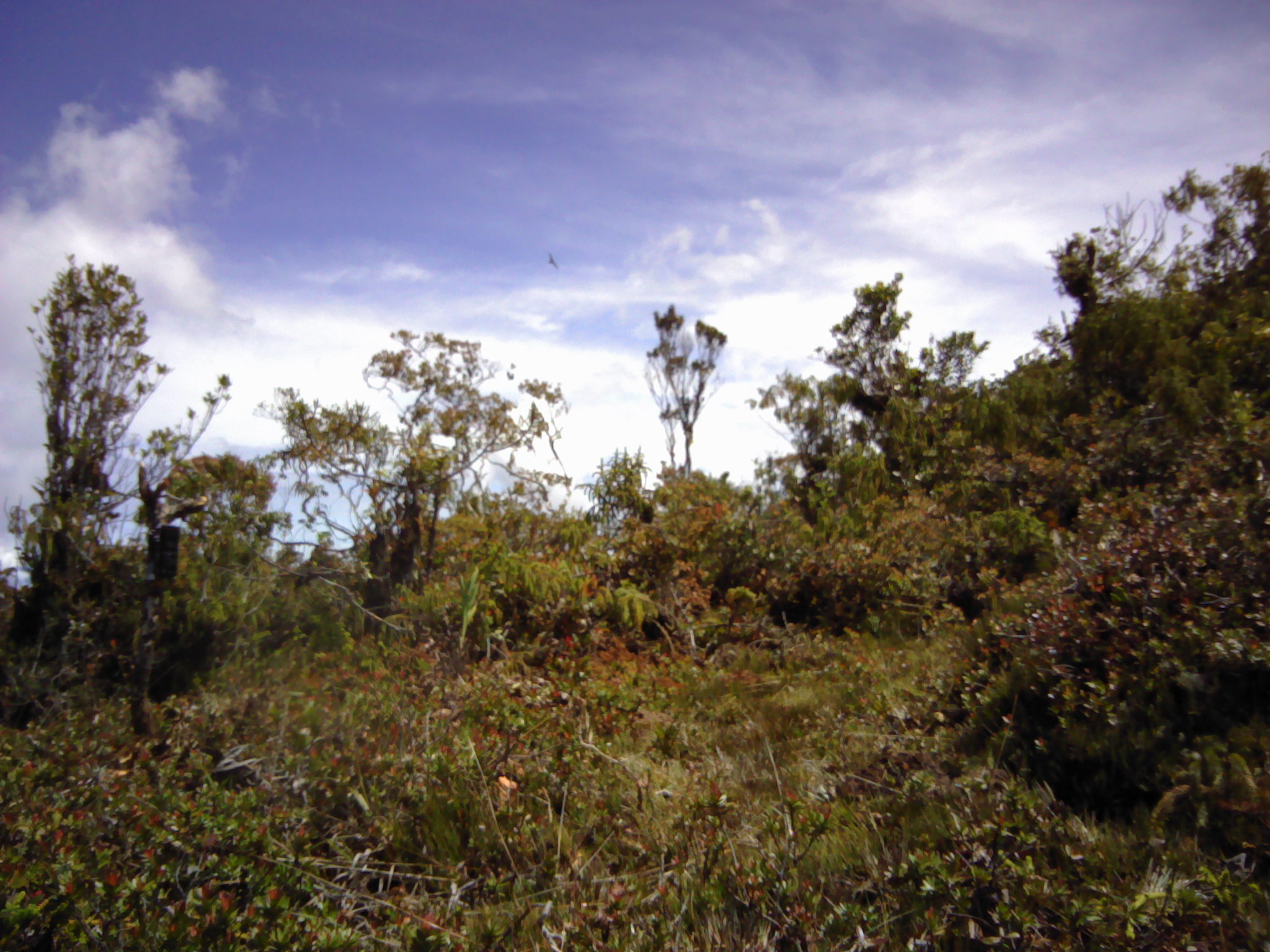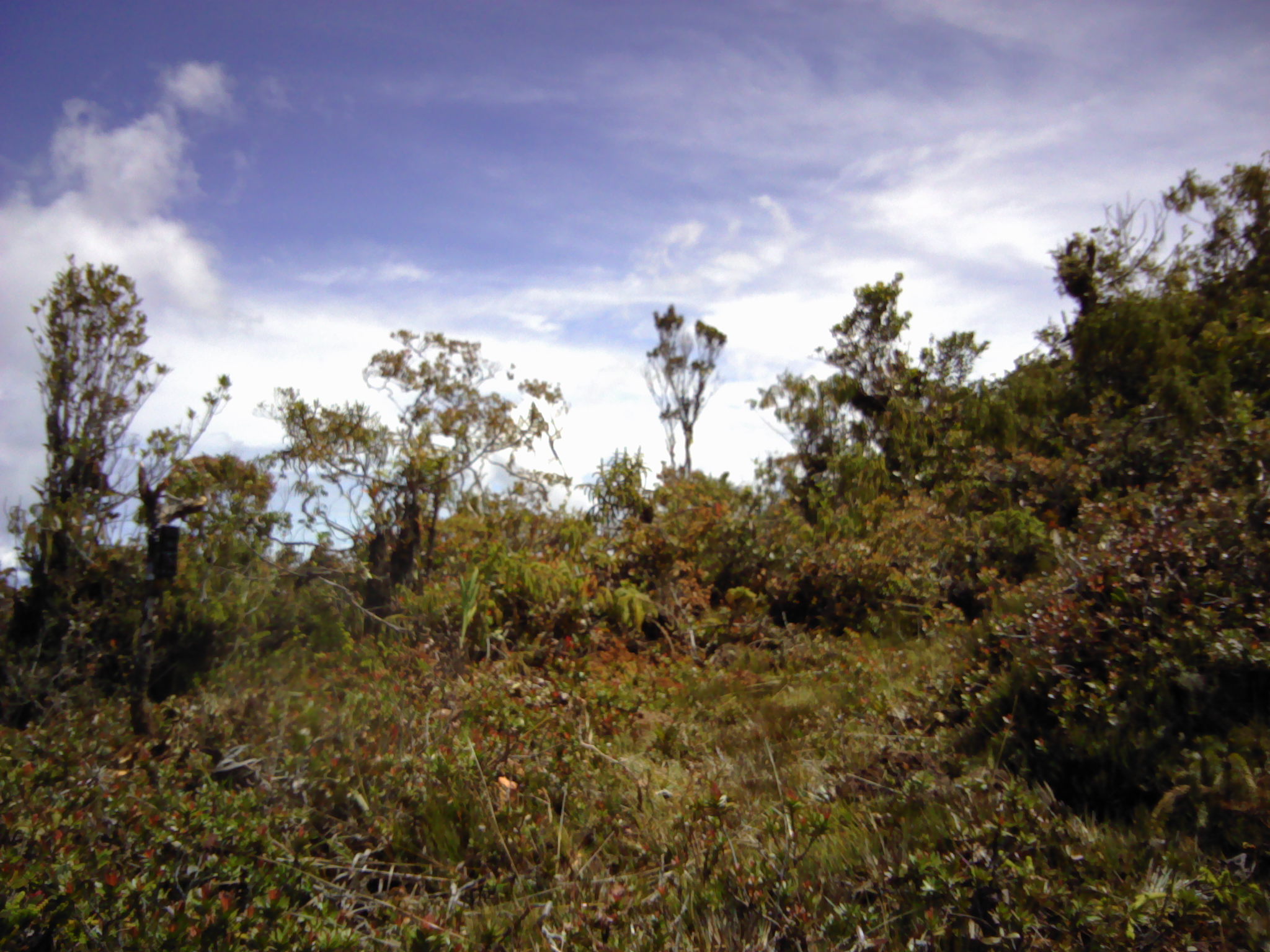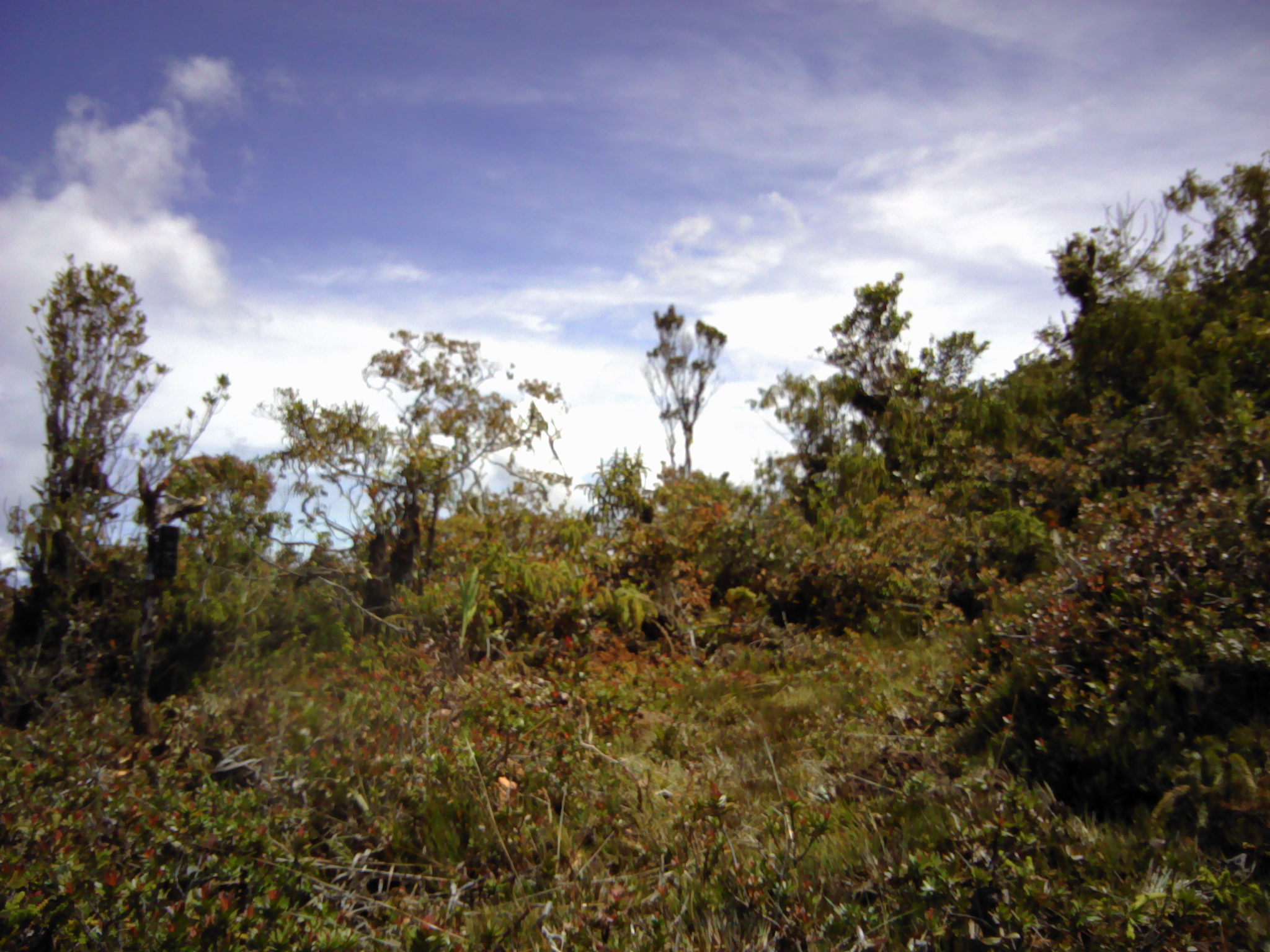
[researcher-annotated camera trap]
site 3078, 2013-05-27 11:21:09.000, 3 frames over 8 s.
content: unidentified animal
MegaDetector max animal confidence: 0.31